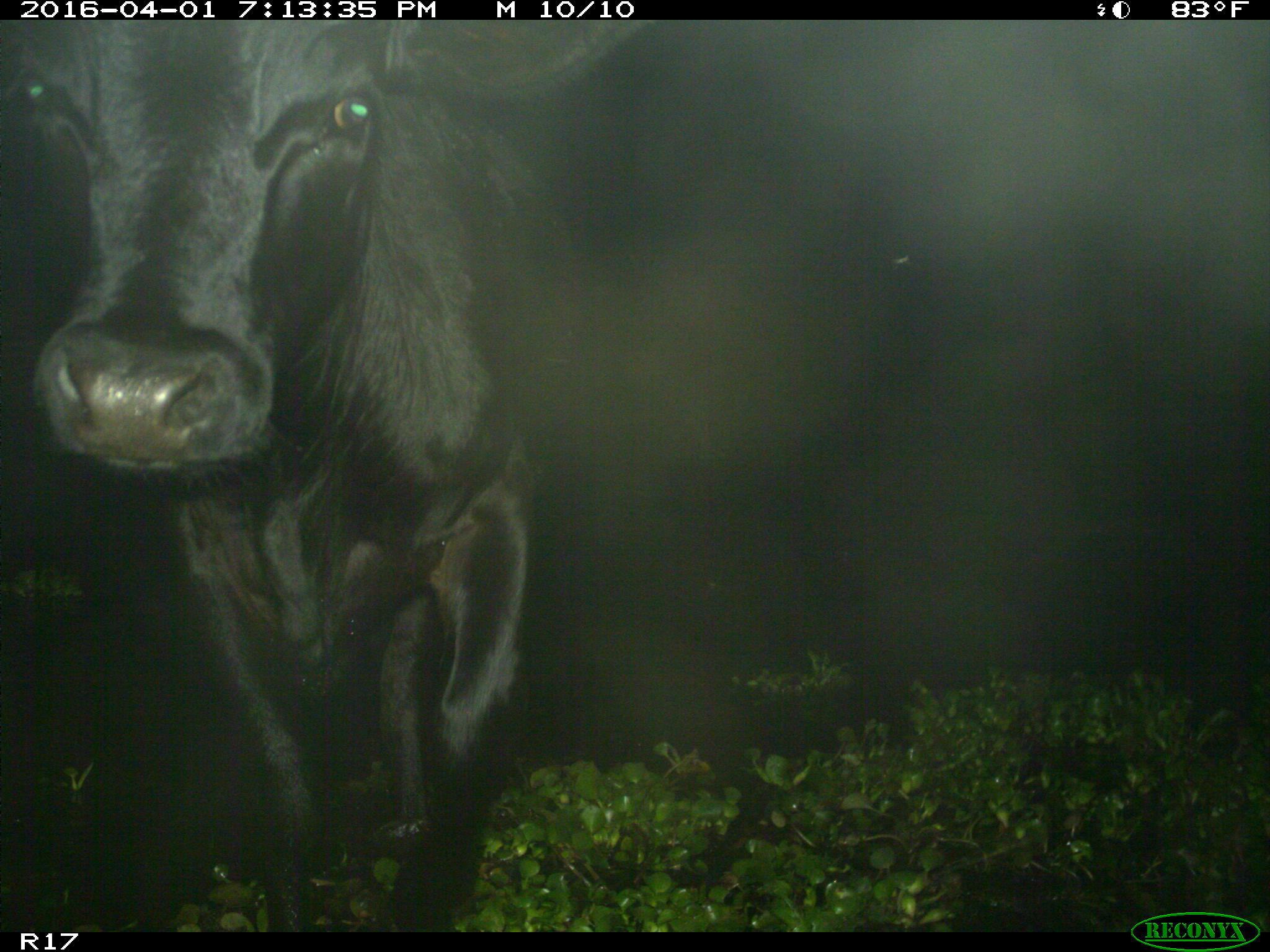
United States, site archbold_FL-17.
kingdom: Animalia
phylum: Chordata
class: Mammalia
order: Artiodactyla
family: Bovidae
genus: Bos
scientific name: Bos taurus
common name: domestic cow